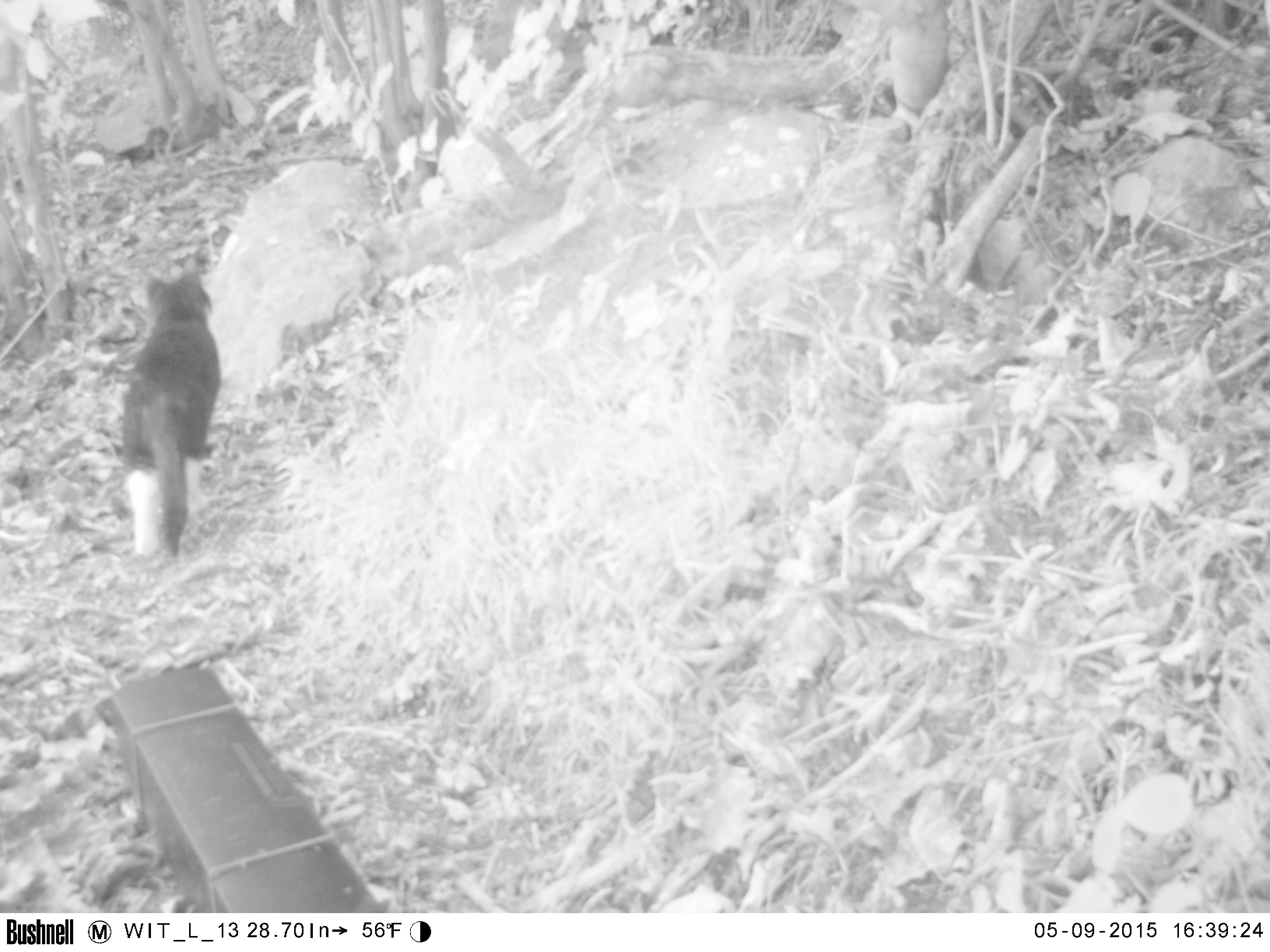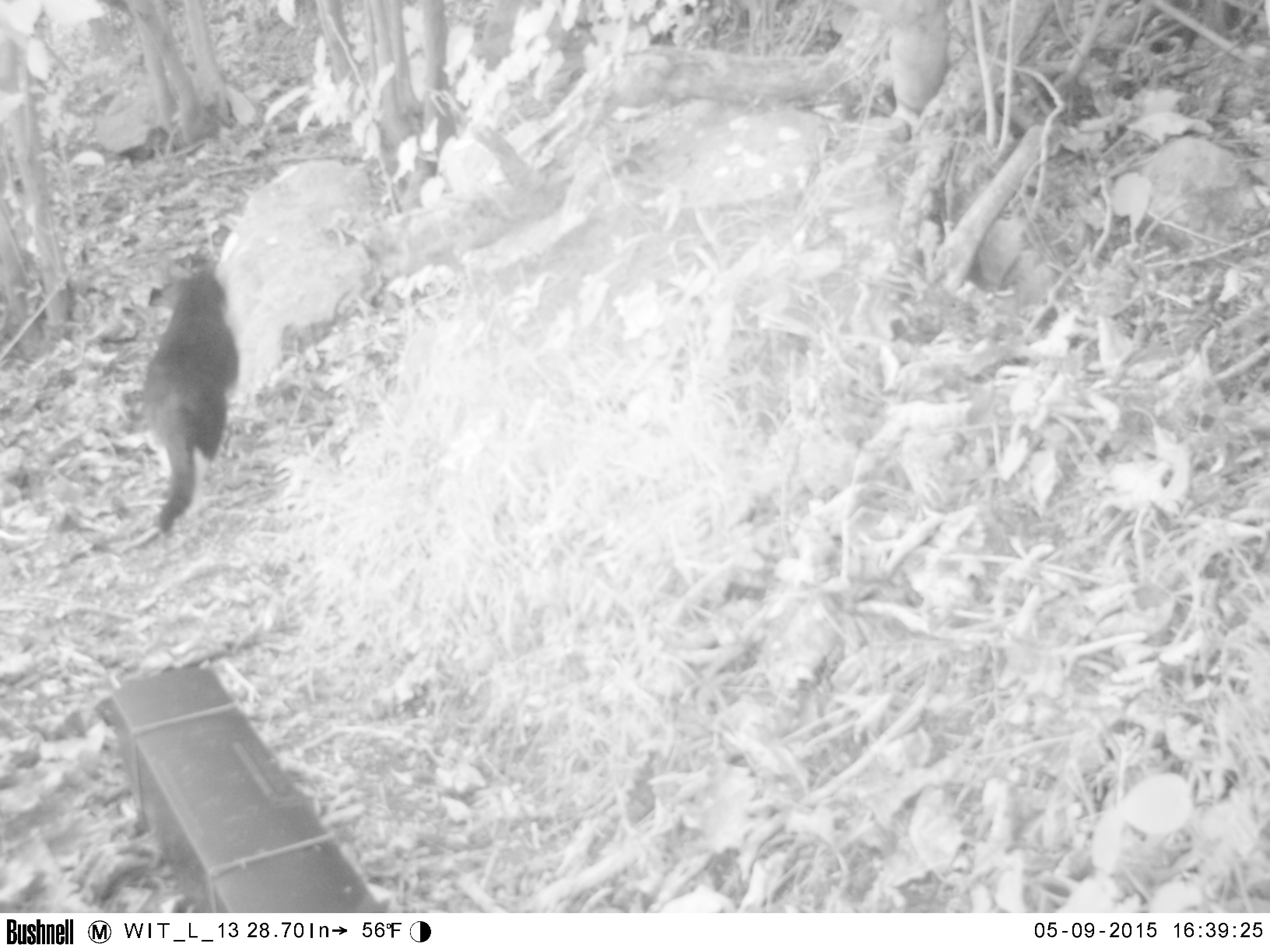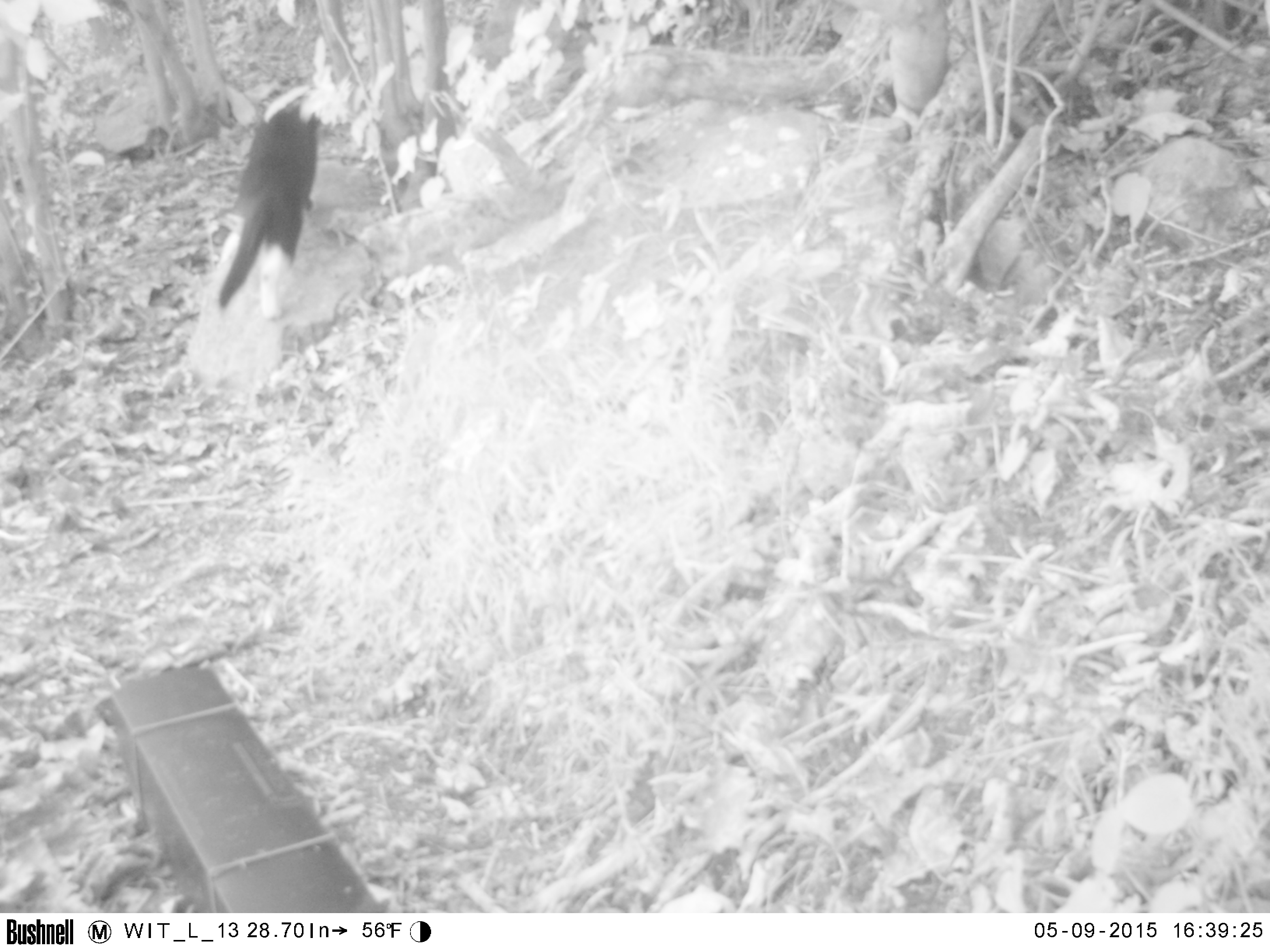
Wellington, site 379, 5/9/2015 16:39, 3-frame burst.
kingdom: Animalia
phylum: Chordata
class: Mammalia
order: Carnivora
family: Felidae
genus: Felis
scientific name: Felis catus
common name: cat